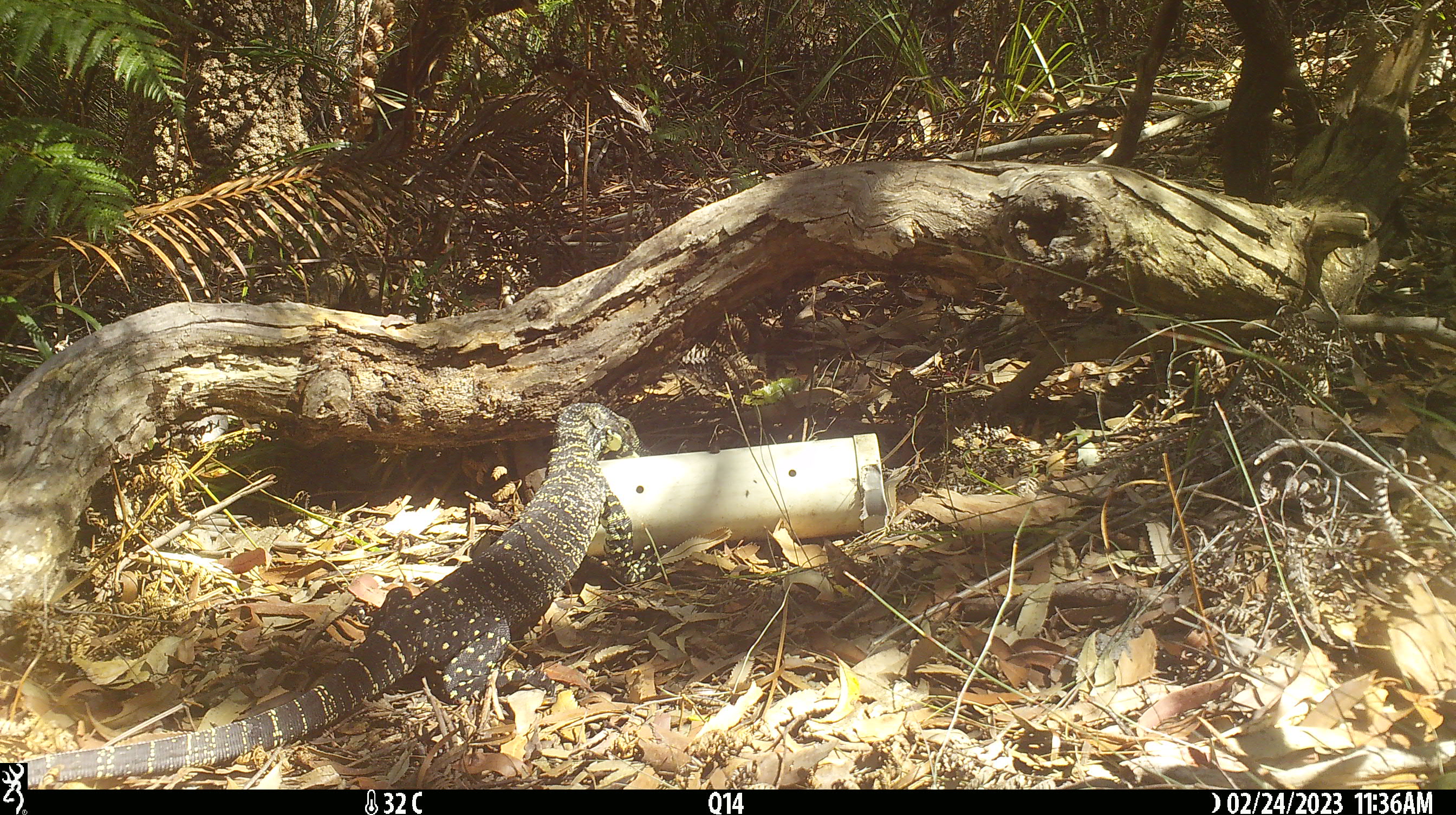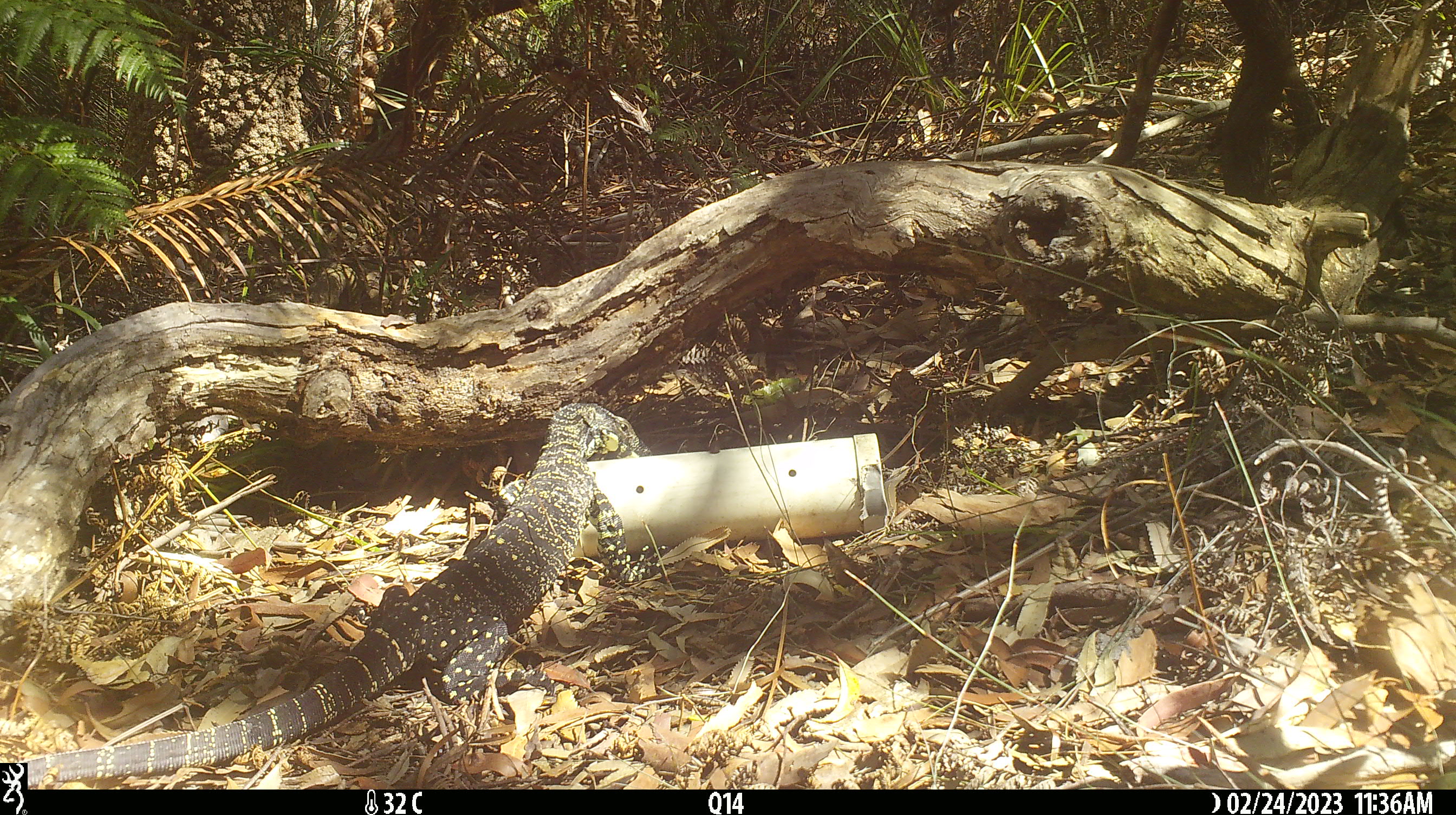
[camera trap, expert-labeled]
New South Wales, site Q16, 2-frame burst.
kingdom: Animalia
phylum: Chordata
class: Reptilia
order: Squamata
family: Varanidae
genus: Varanus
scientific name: Varanus varius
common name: lace monitor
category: goanna